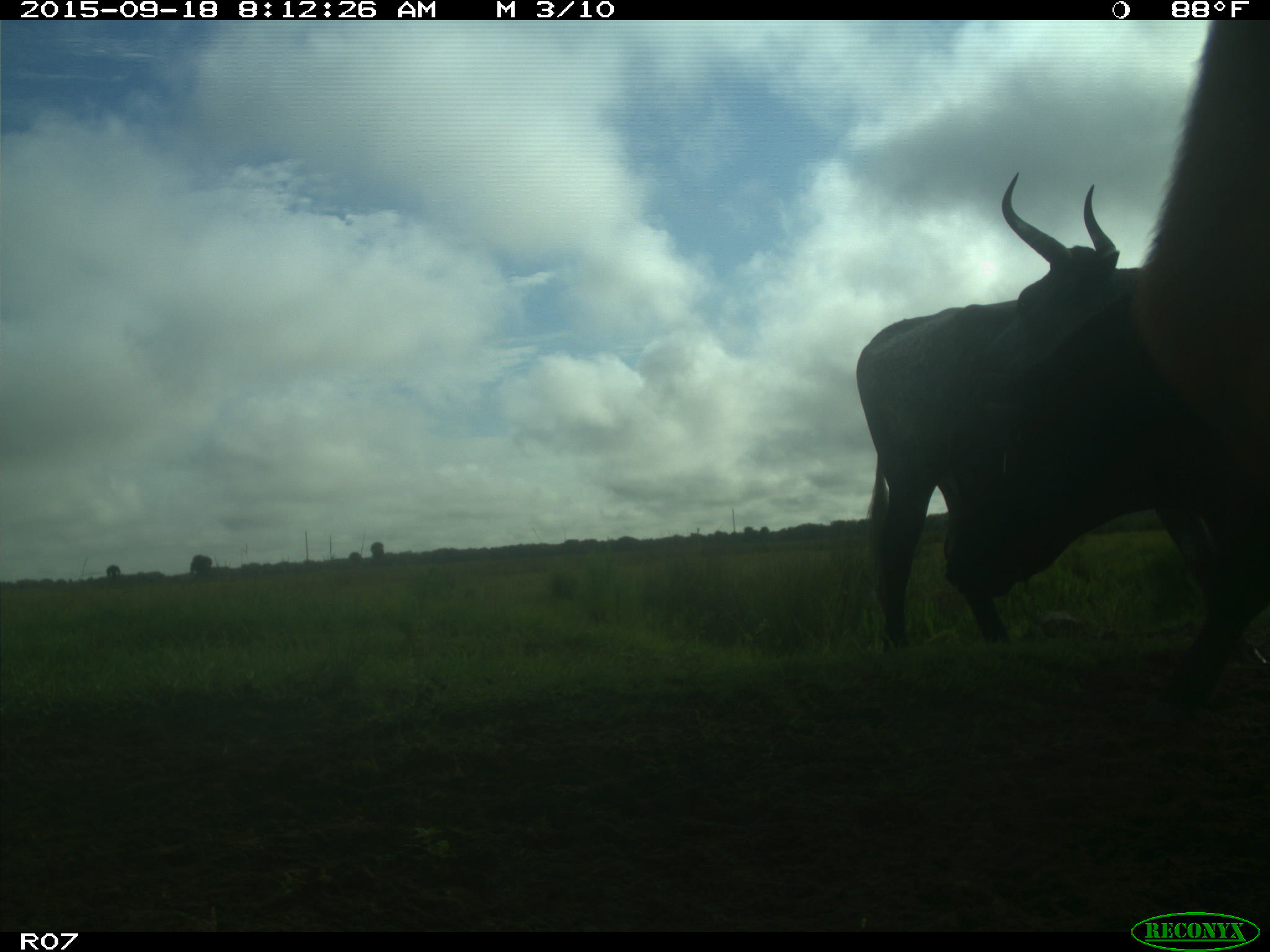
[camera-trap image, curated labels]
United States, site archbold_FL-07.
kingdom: Animalia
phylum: Chordata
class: Mammalia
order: Artiodactyla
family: Bovidae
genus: Bos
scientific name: Bos taurus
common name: domestic cow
Bos taurus (domestic cow).